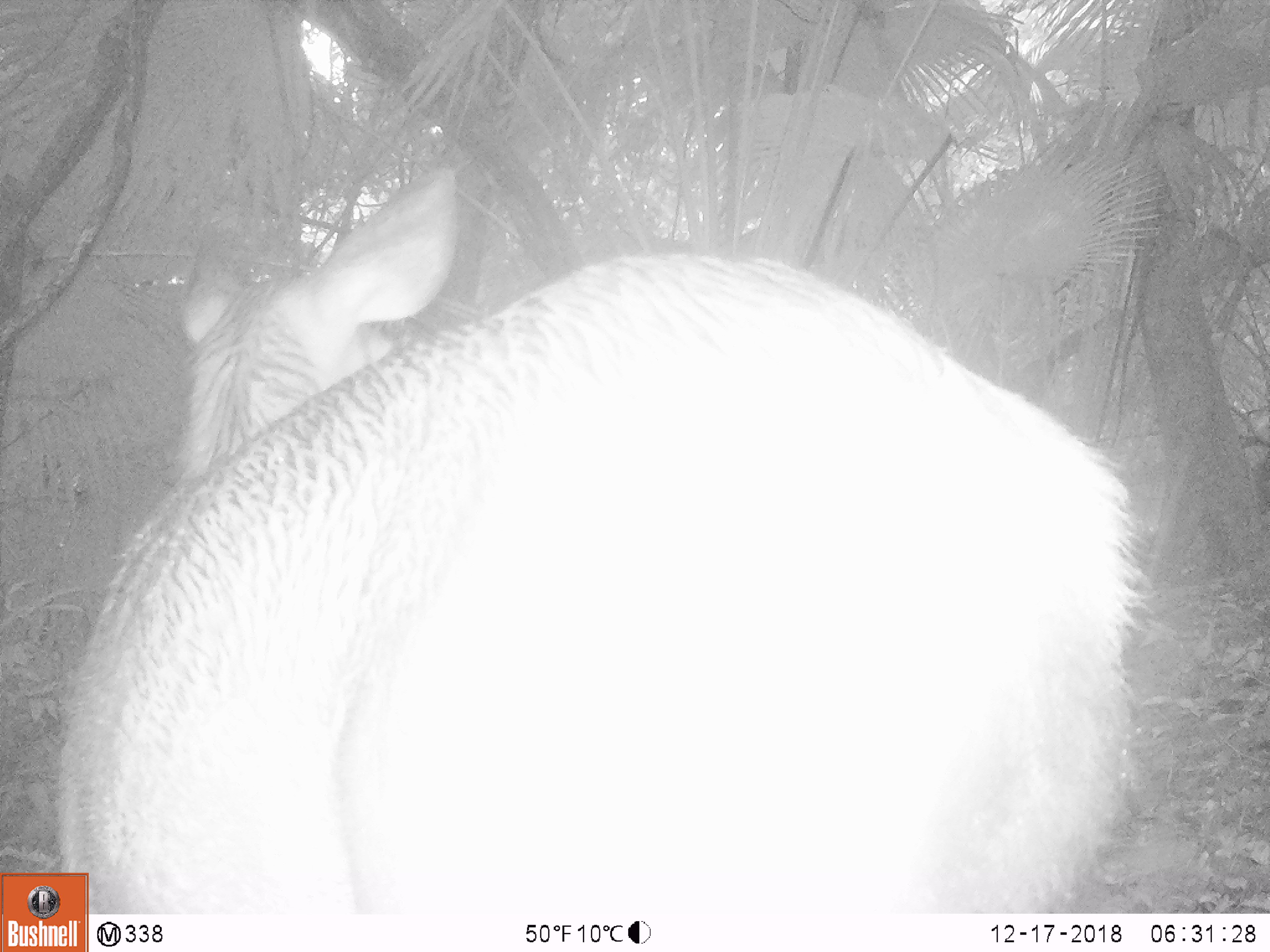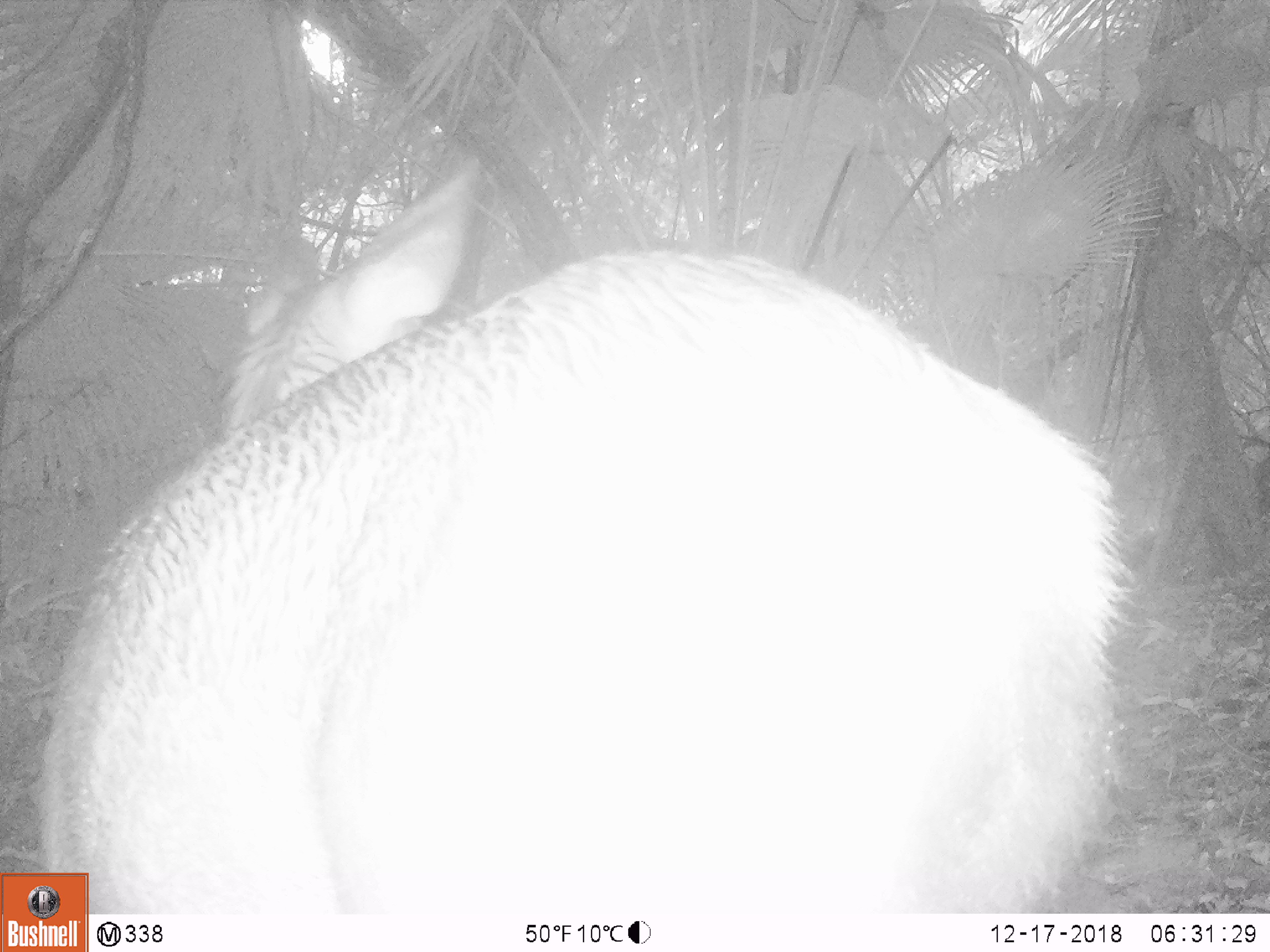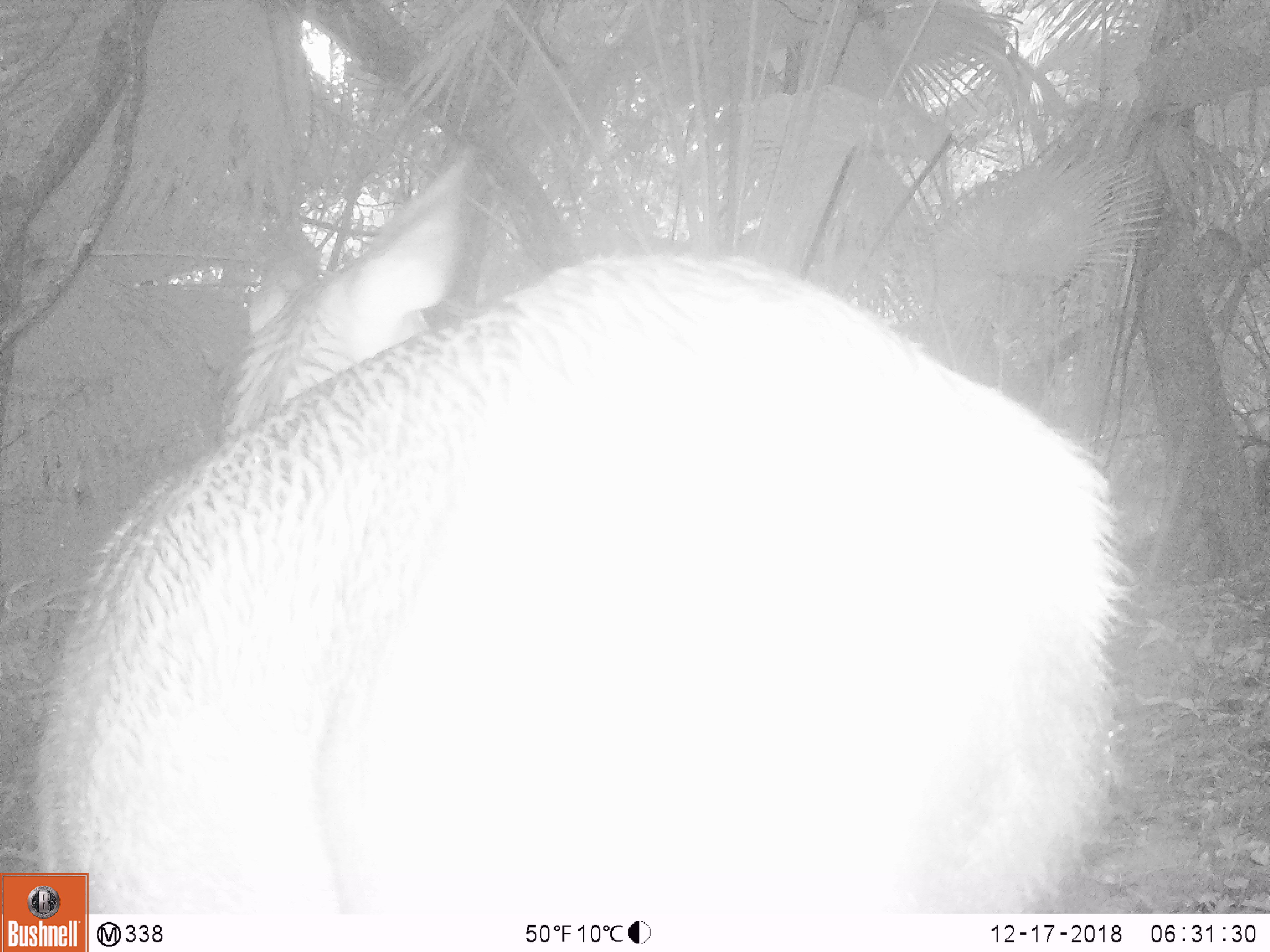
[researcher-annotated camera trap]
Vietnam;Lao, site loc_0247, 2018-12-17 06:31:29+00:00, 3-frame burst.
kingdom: Animalia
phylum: Chordata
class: Mammalia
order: Artiodactyla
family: Cervidae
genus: Rusa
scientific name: Rusa unicolor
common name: sambar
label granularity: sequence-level